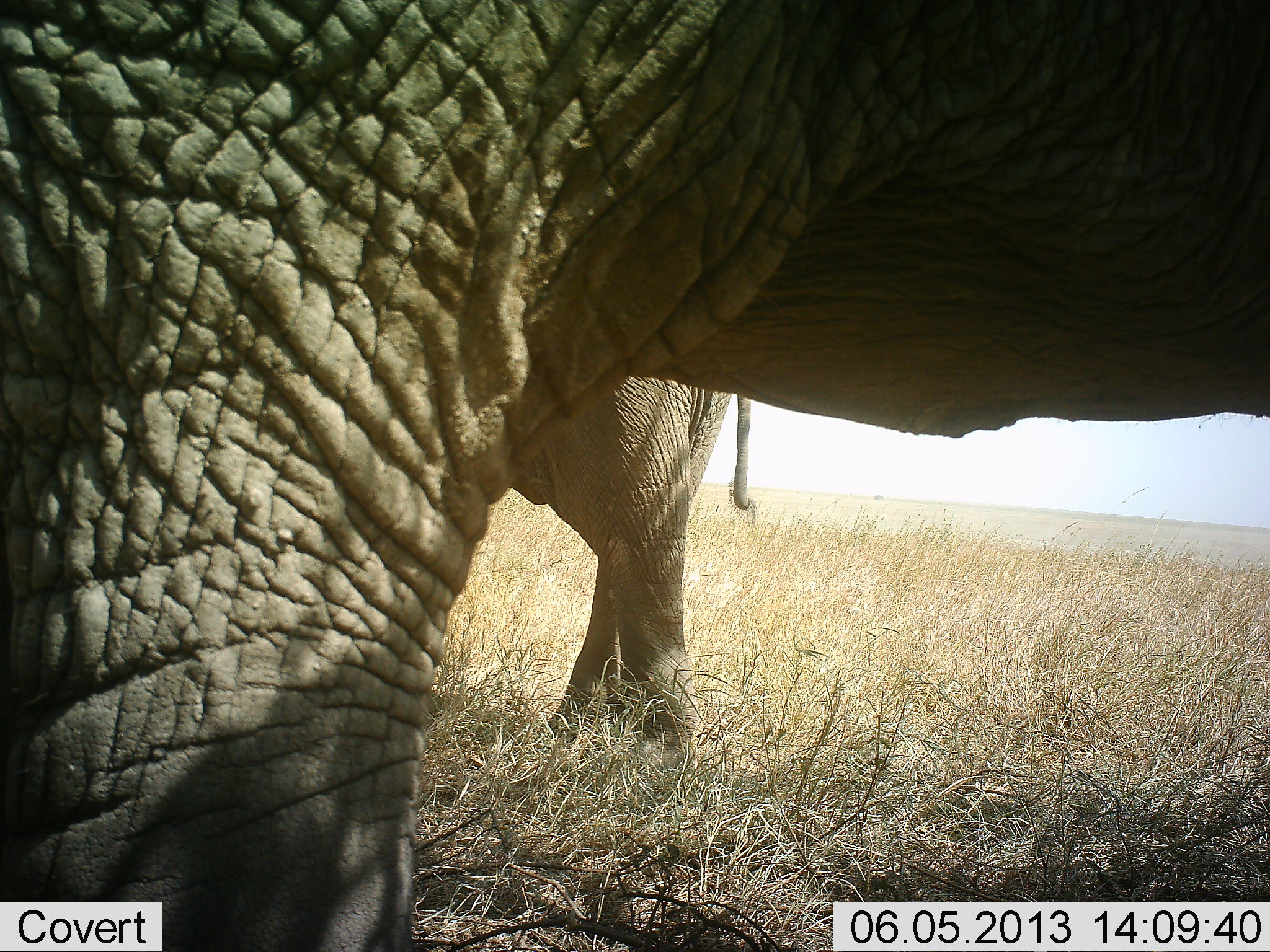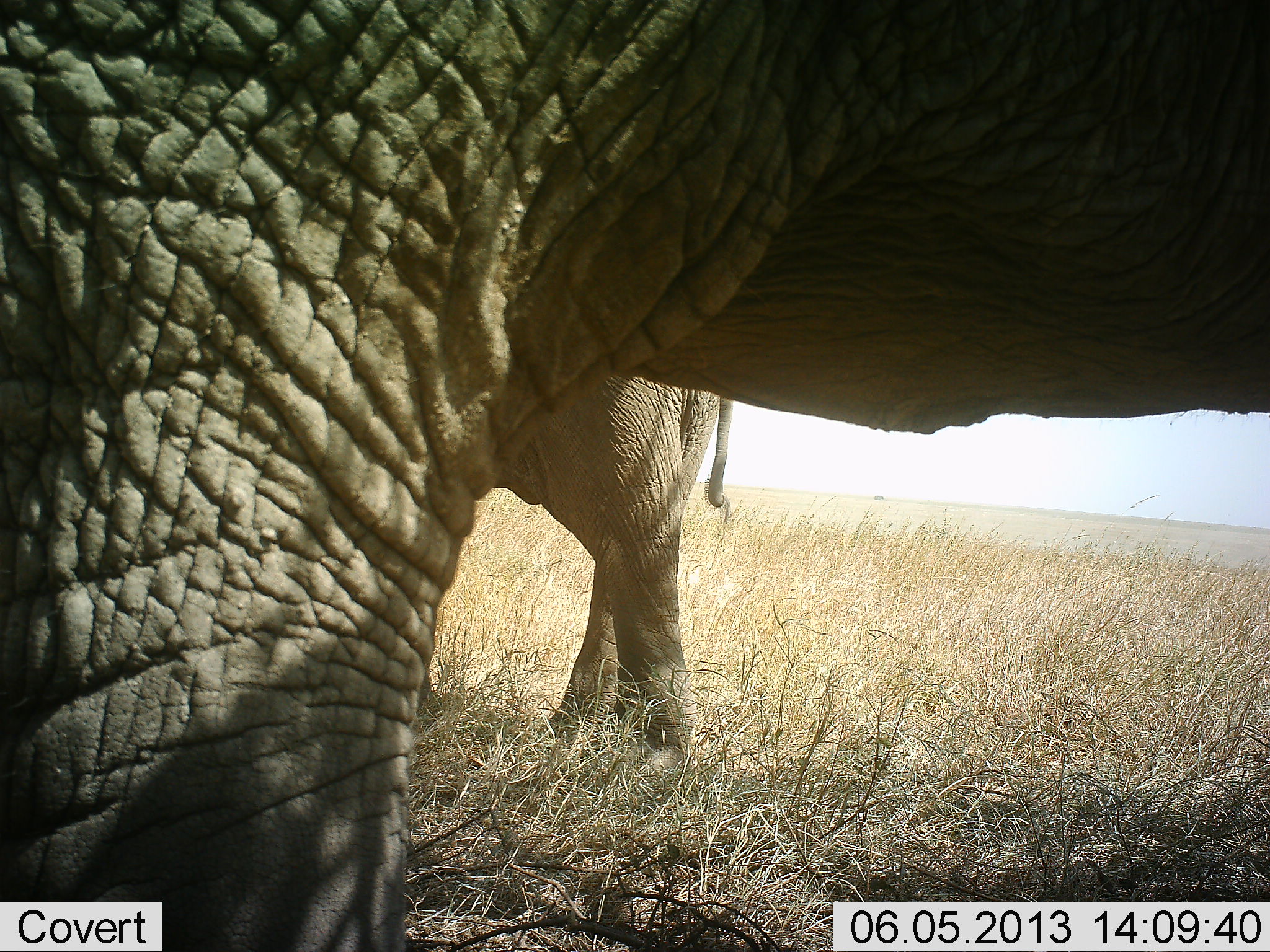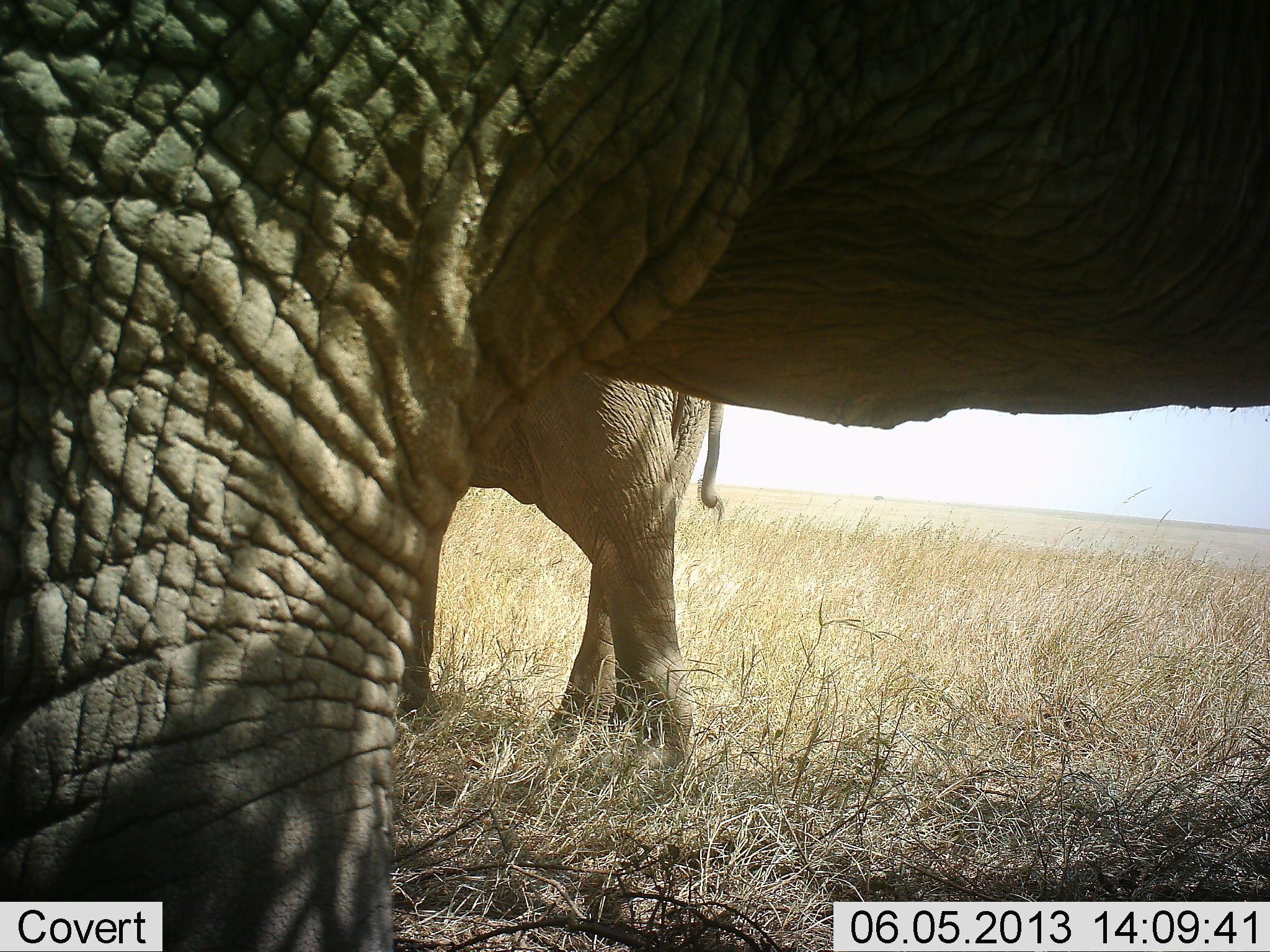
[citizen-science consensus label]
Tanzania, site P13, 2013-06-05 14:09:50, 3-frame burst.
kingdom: Animalia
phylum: Chordata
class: Mammalia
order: Proboscidea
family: Elephantidae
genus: Loxodonta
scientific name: Loxodonta africana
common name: african bush elephant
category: elephant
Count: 2.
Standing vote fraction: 91%.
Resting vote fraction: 0%.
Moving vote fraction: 9%.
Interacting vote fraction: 0%.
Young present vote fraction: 5%.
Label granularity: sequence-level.